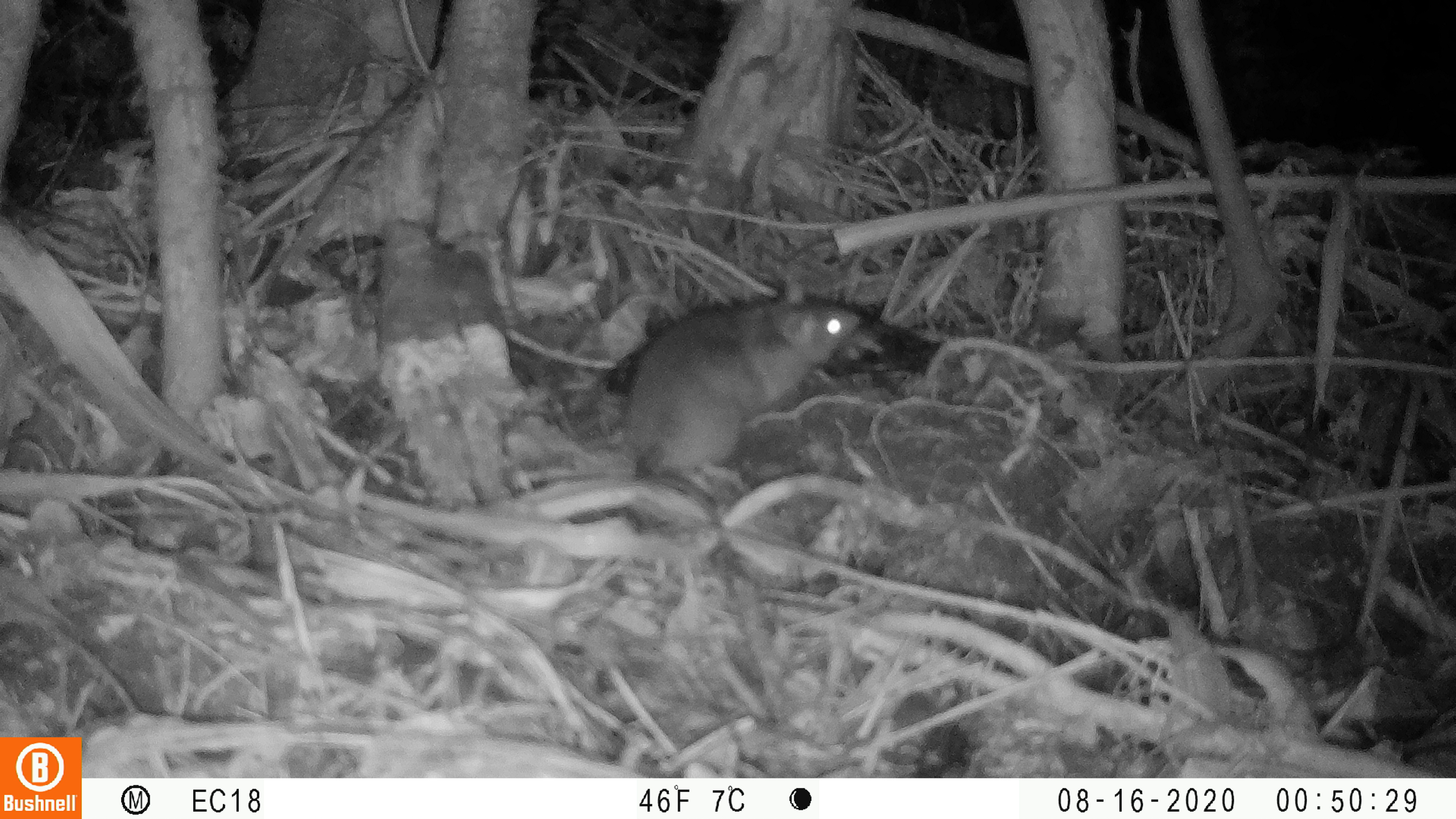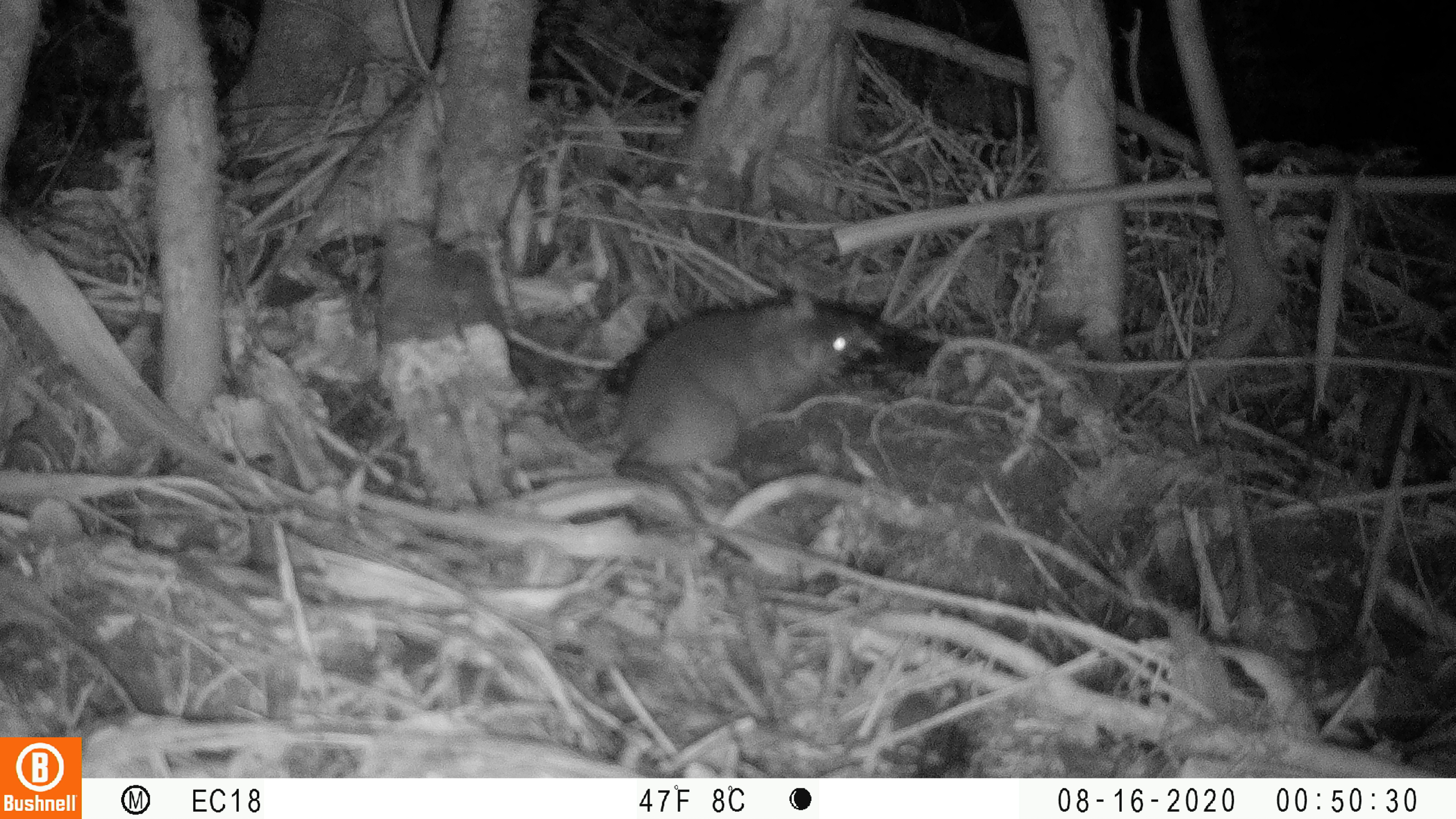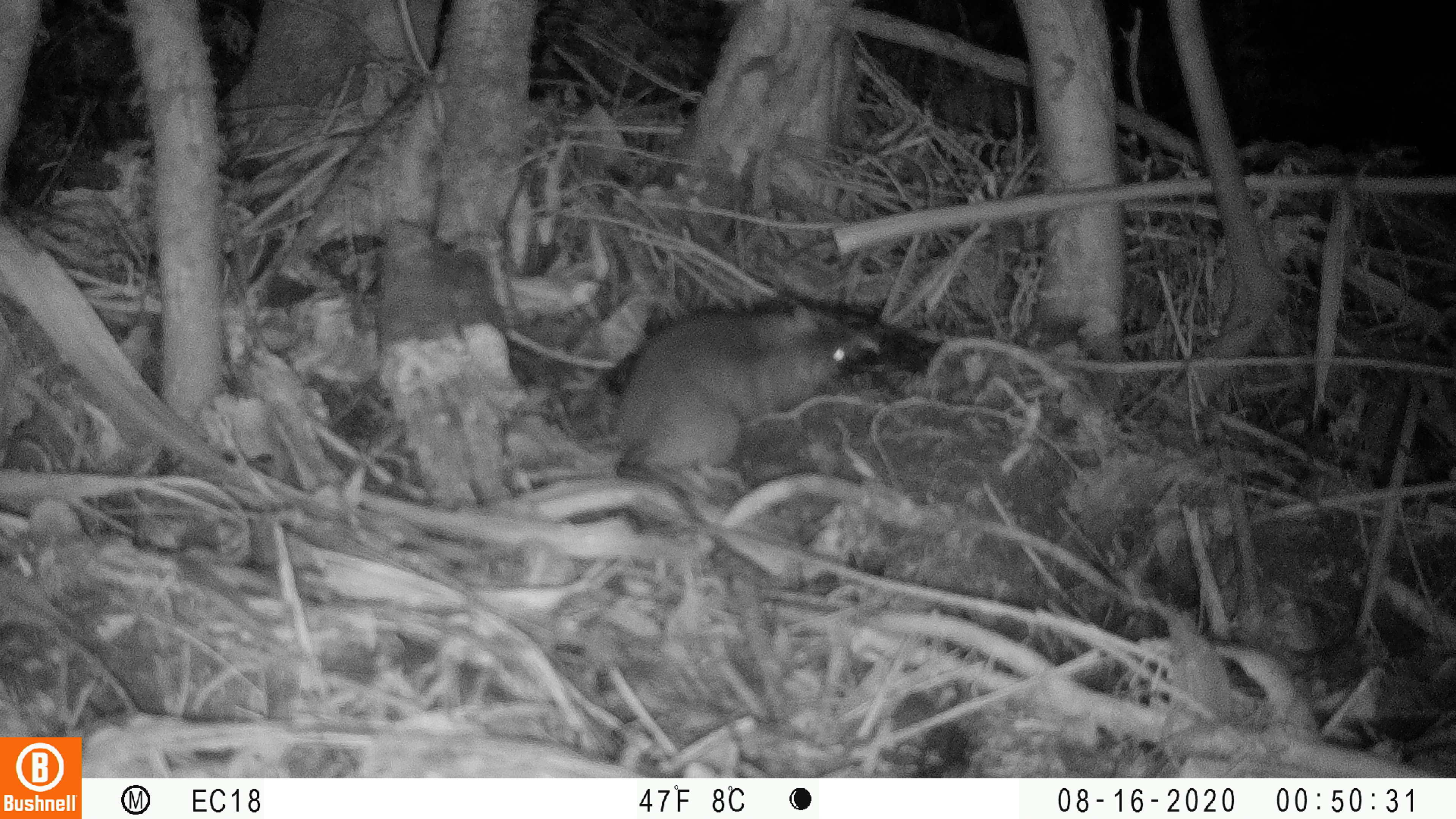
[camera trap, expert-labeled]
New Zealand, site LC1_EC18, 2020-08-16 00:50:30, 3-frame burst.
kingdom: Animalia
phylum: Chordata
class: Mammalia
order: Rodentia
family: Muridae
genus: Rattus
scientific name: Rattus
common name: rat